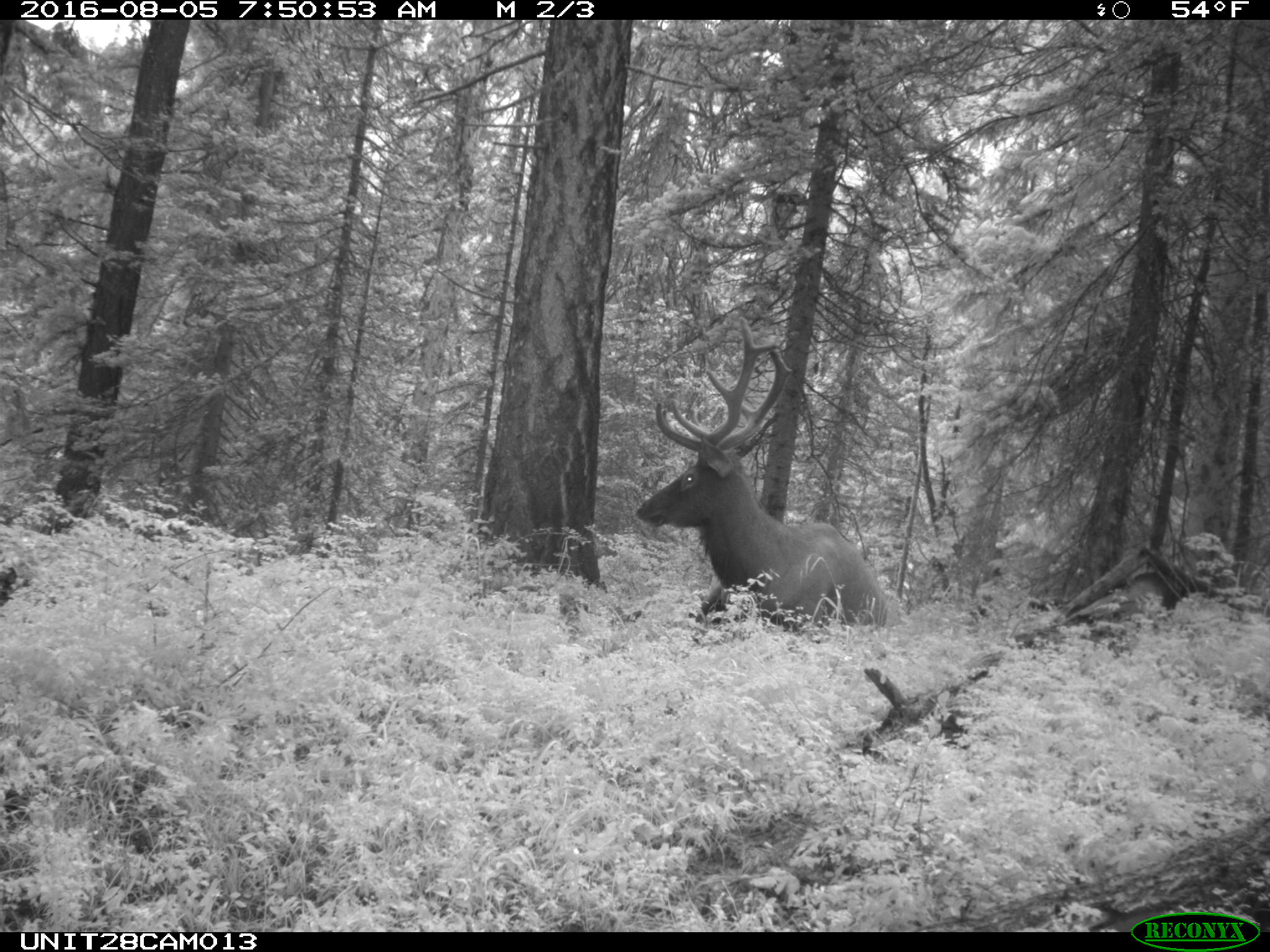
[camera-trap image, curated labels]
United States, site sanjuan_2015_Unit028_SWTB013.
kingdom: Animalia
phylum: Chordata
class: Mammalia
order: Artiodactyla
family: Cervidae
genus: Cervus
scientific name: Cervus elaphus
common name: red deer